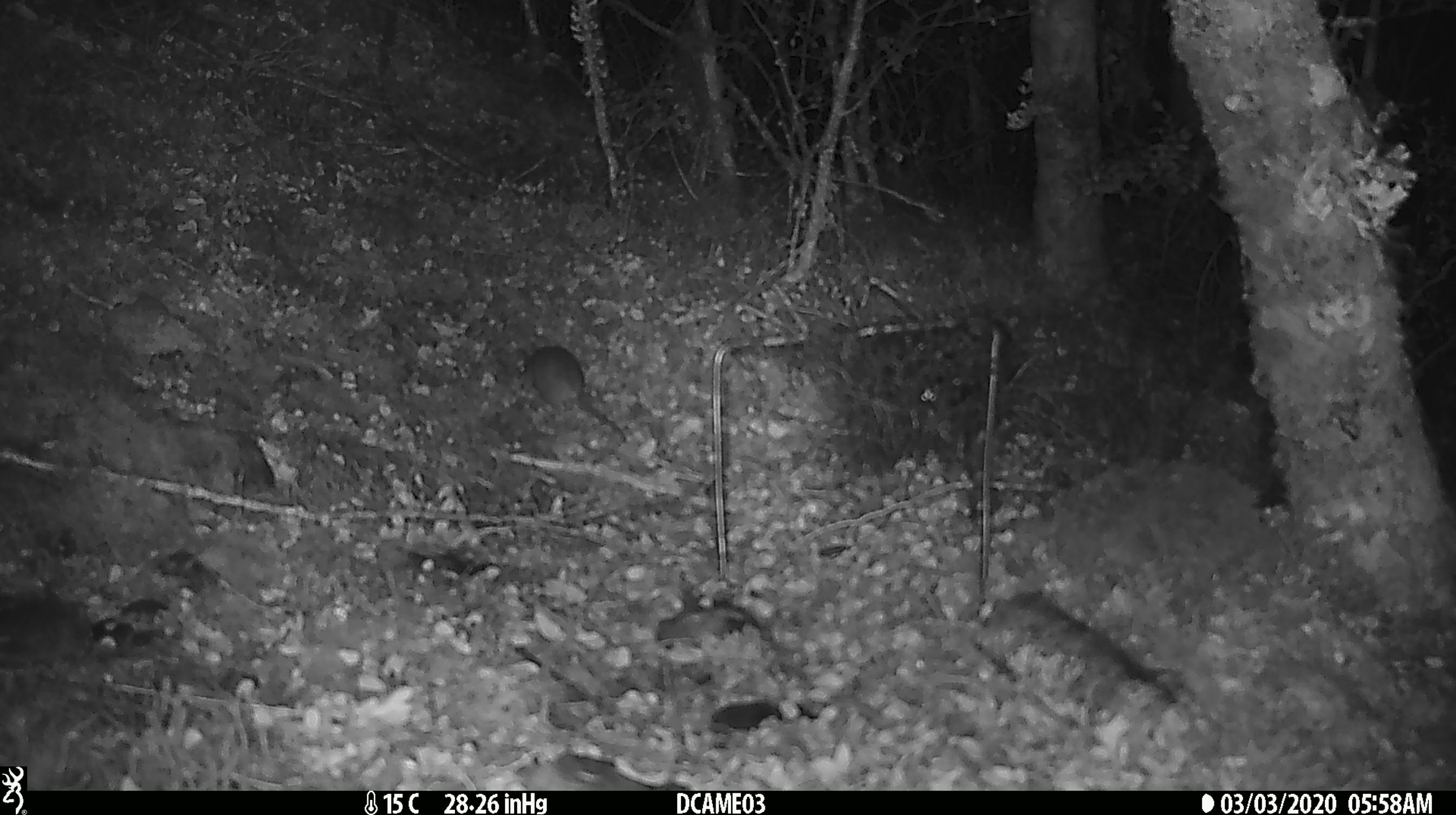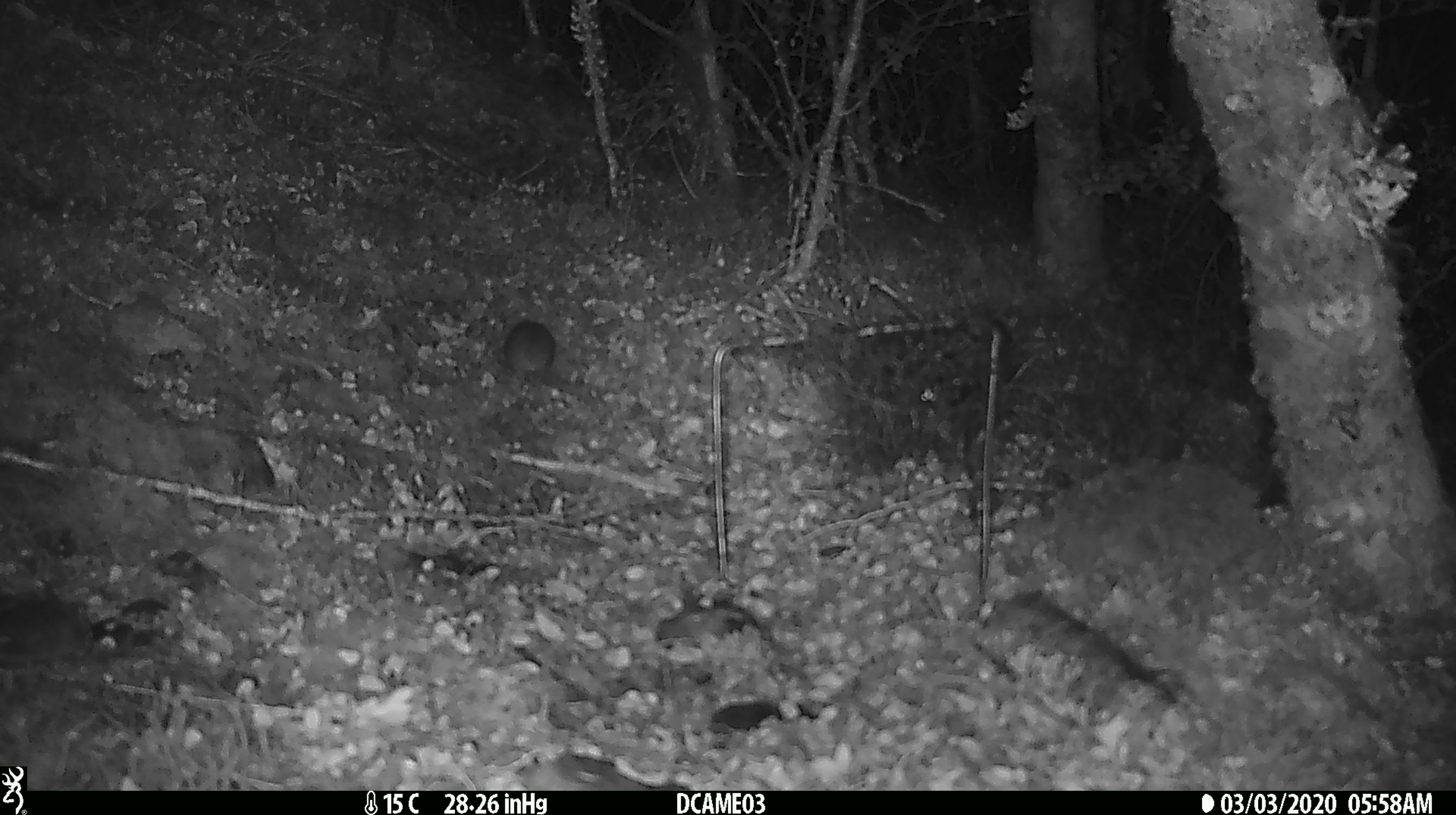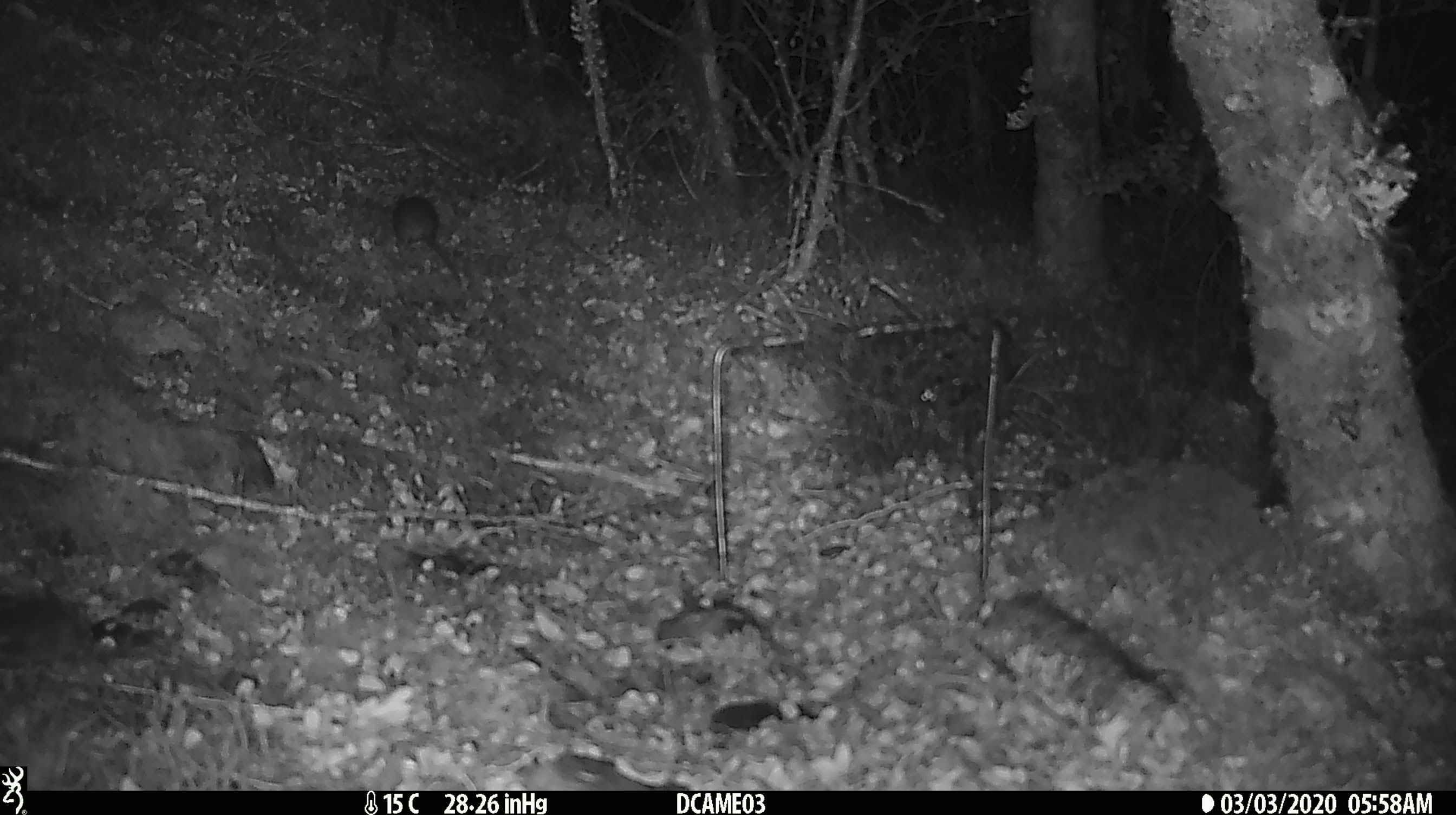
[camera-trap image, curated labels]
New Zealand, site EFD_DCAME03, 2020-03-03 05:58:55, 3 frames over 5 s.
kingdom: Animalia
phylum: Chordata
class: Mammalia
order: Rodentia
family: Muridae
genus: Mus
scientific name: Mus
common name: mouse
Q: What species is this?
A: Mouse (Mus).